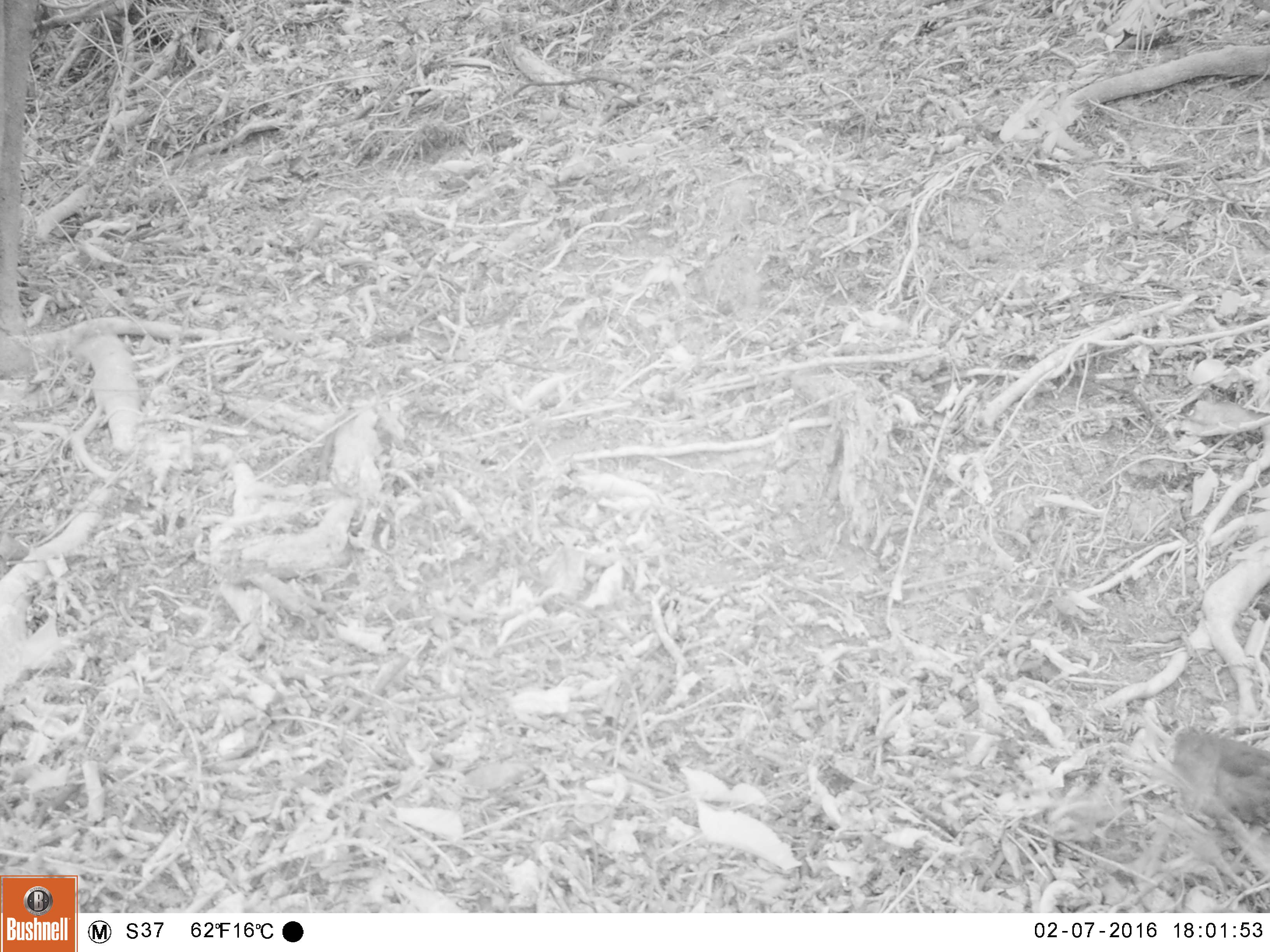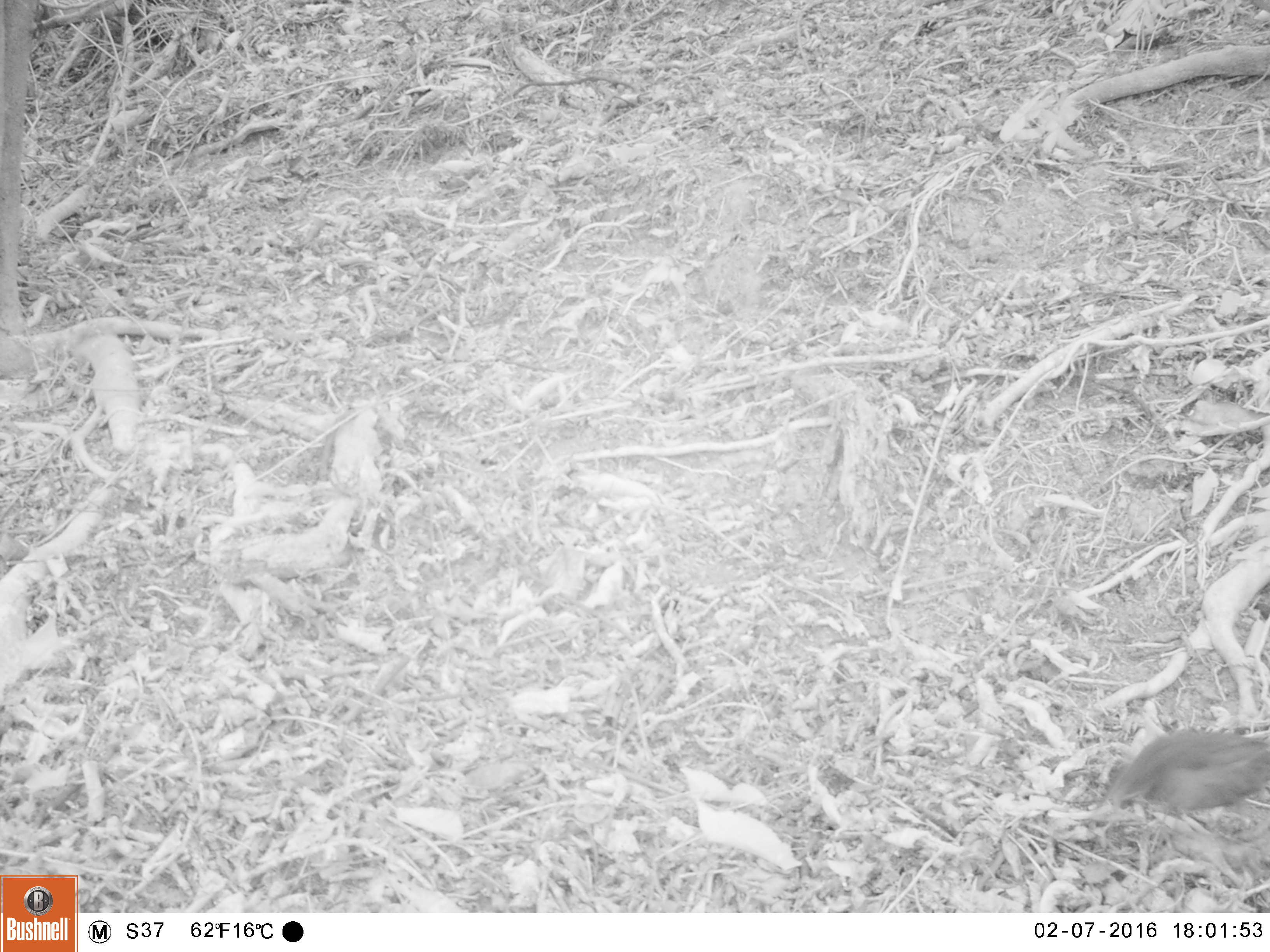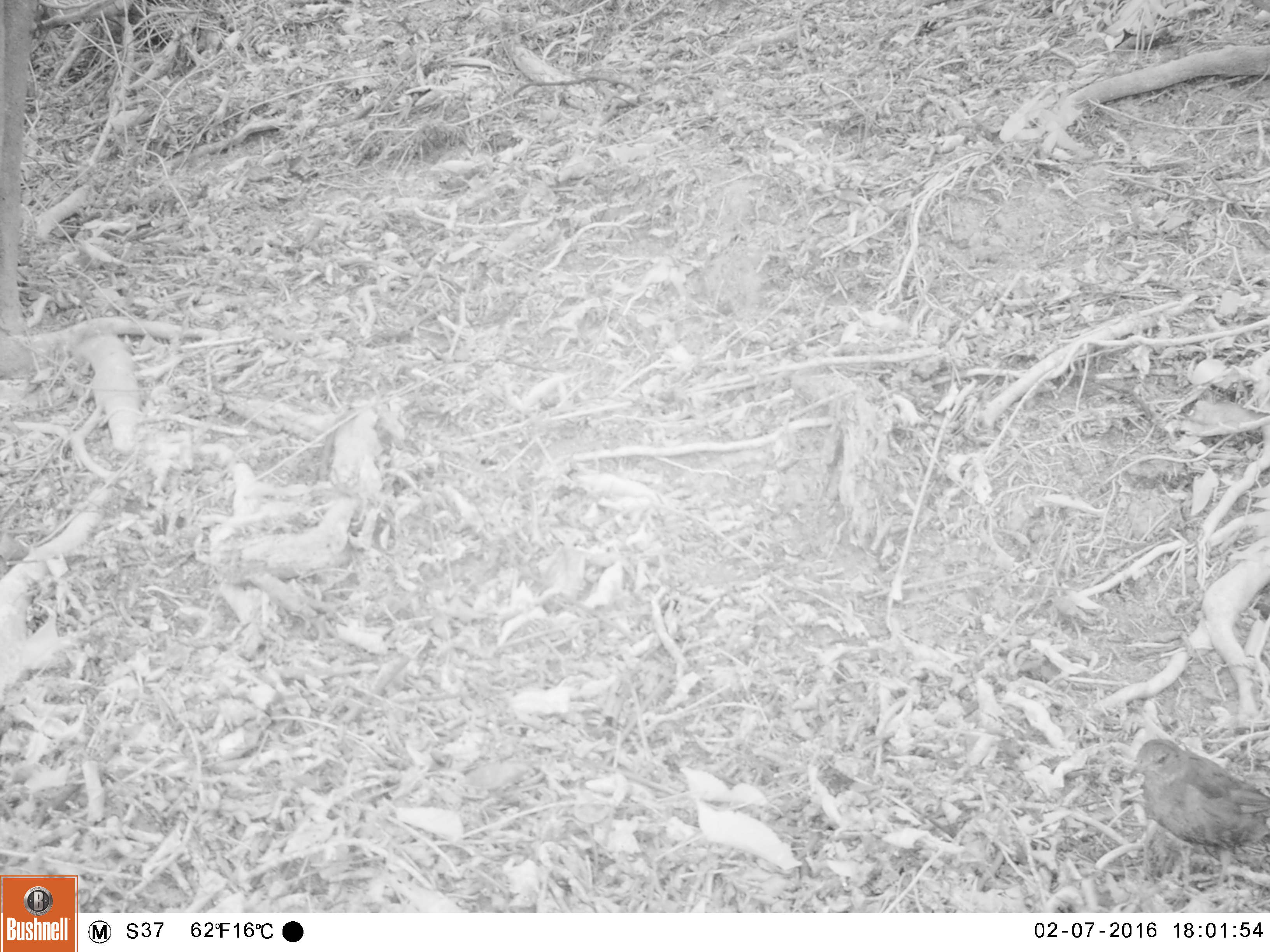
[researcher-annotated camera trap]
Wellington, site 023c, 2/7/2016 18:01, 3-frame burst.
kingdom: Animalia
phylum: Chordata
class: Aves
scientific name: Aves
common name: bird